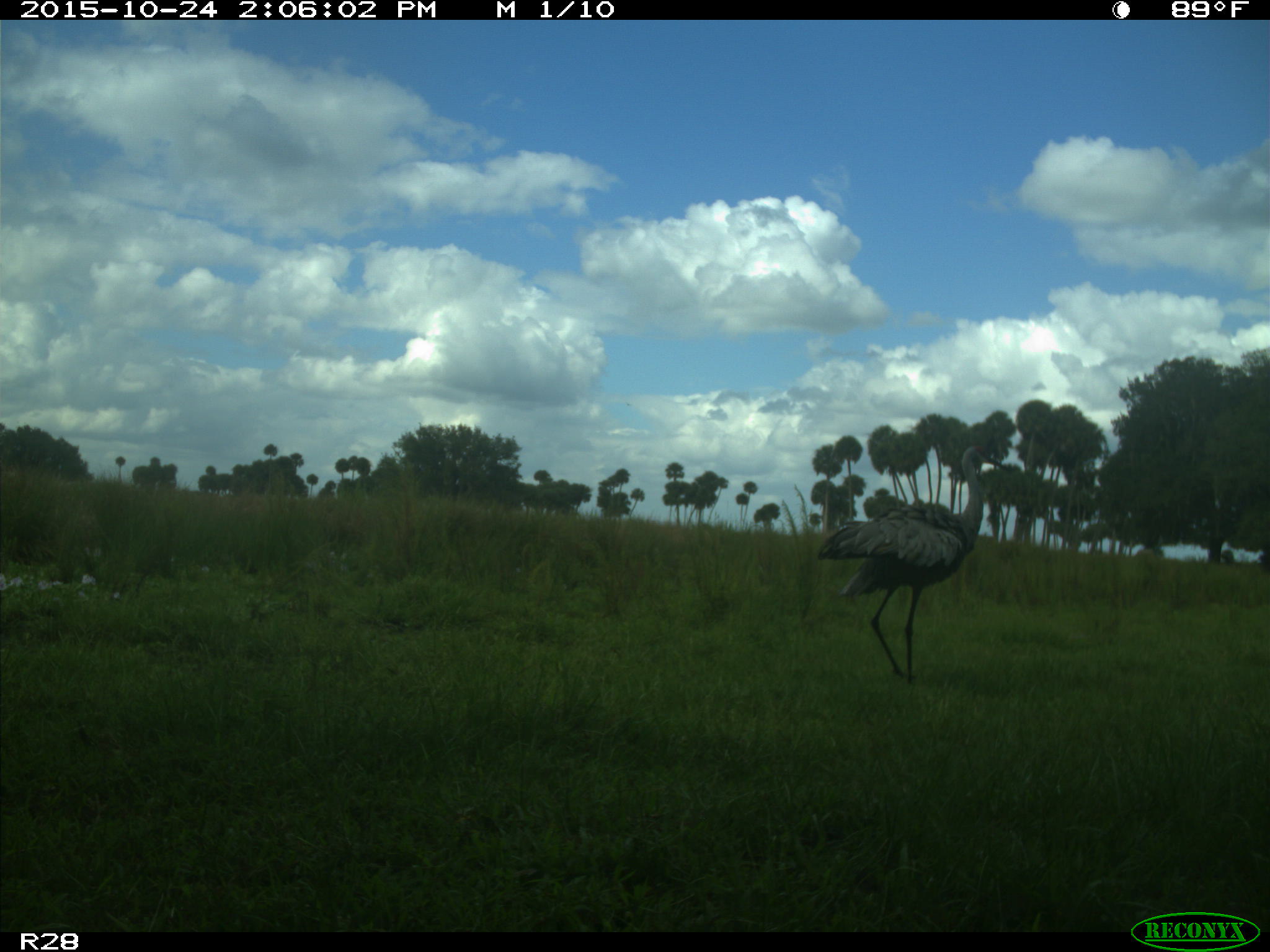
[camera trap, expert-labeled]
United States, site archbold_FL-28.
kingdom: Animalia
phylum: Chordata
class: Aves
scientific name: Aves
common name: birds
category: unidentified bird